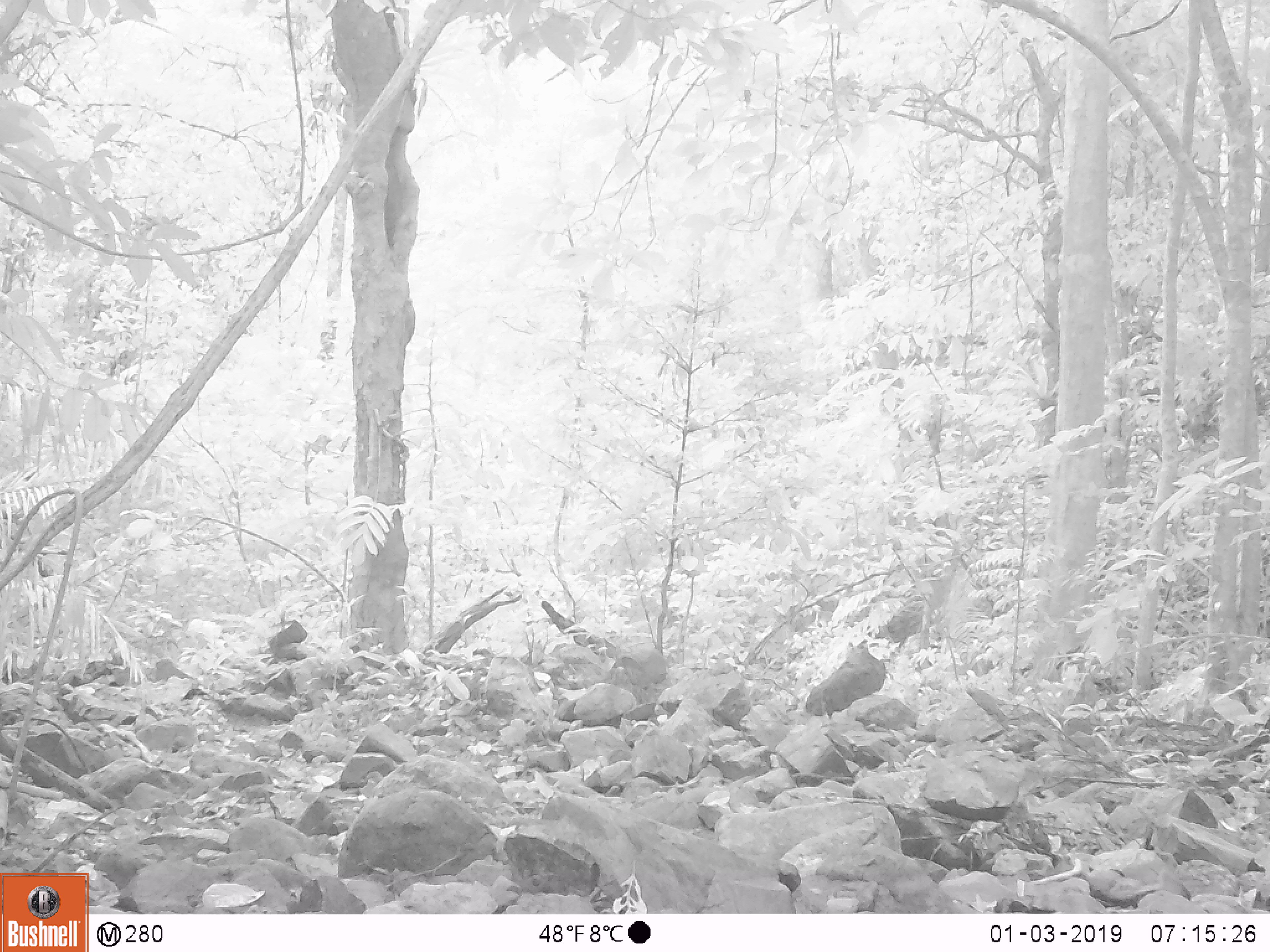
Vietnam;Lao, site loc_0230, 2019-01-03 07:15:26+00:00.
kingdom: Animalia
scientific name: Animalia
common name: animal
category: unidentified animal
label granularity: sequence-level